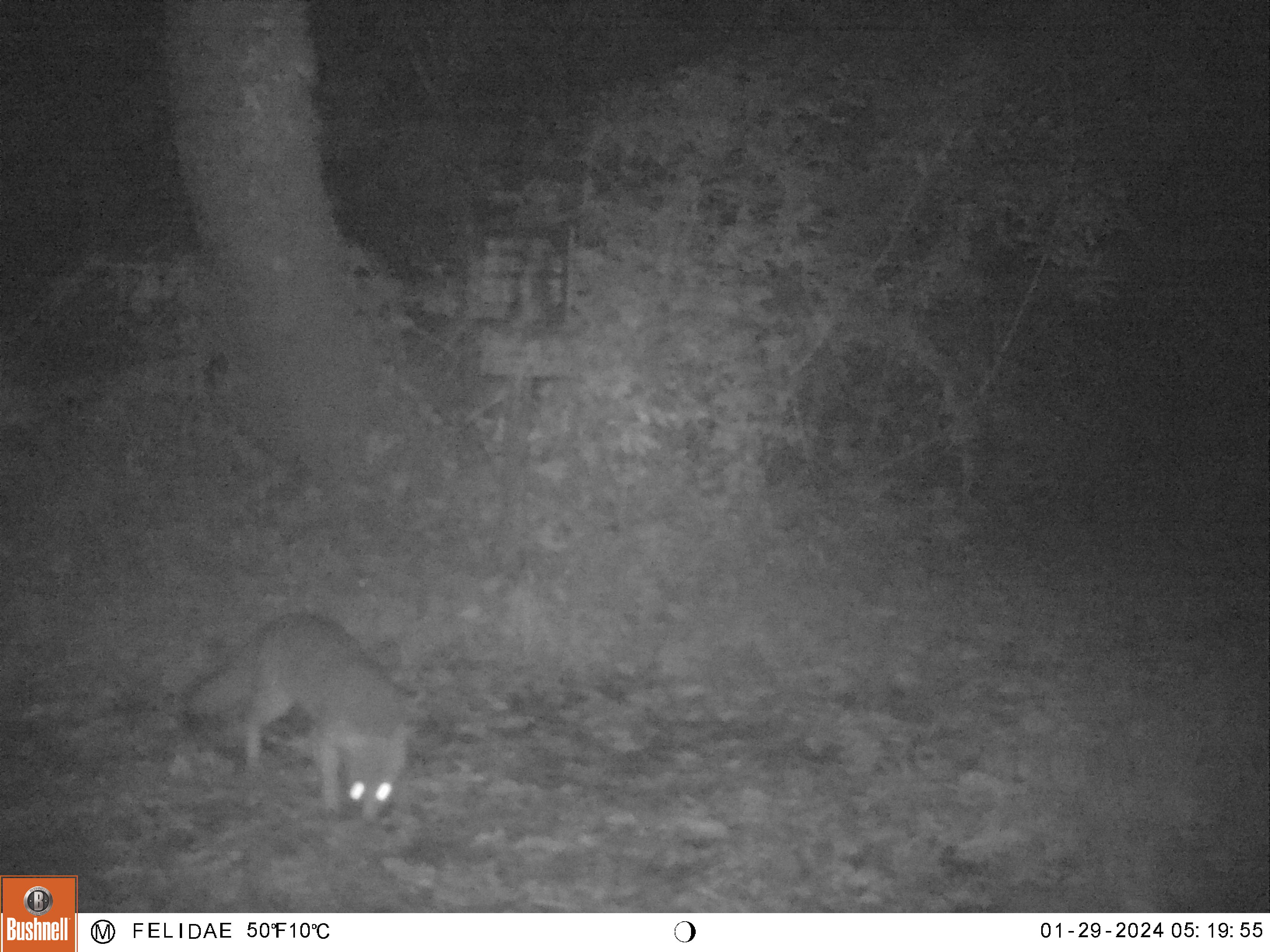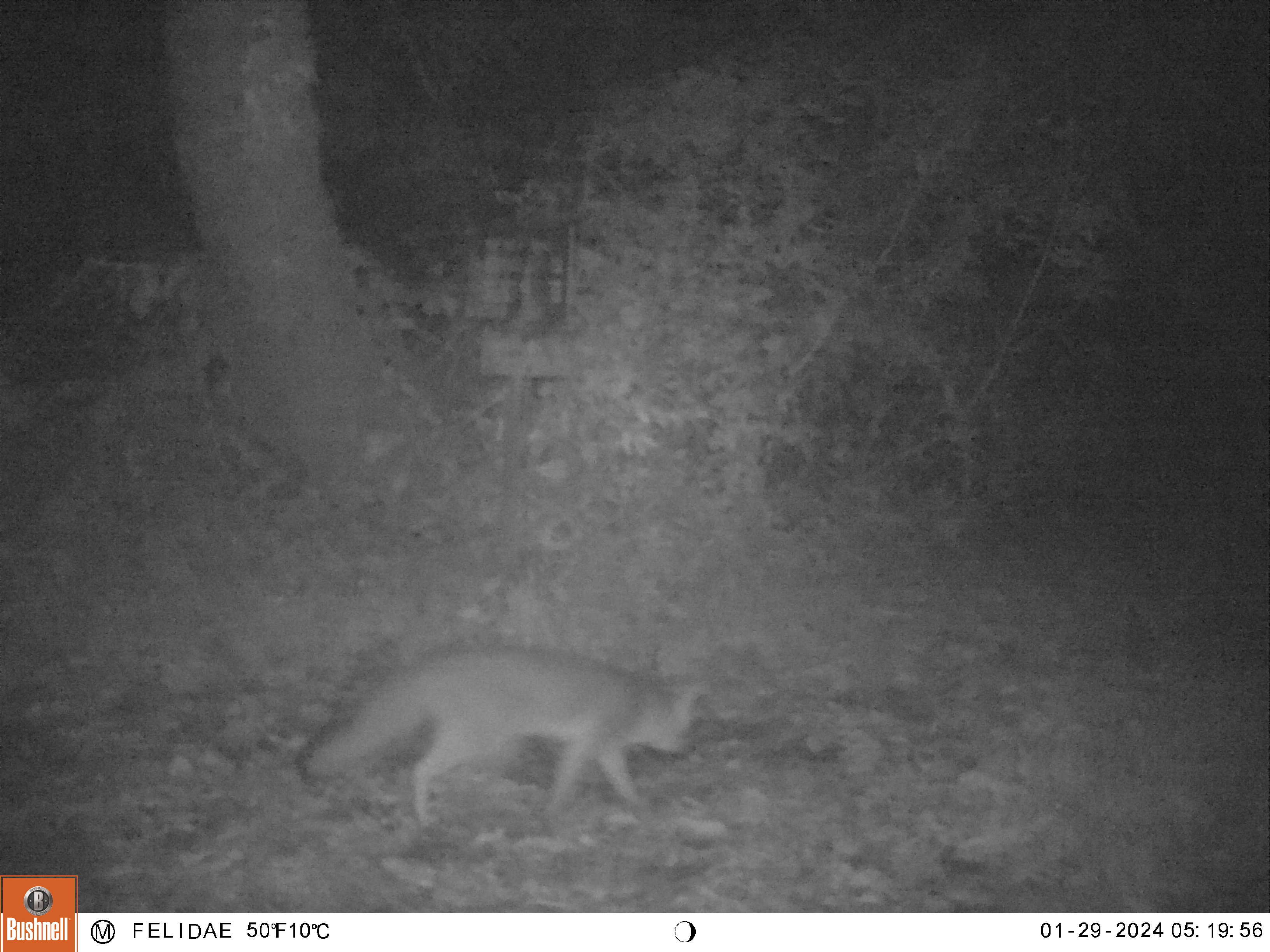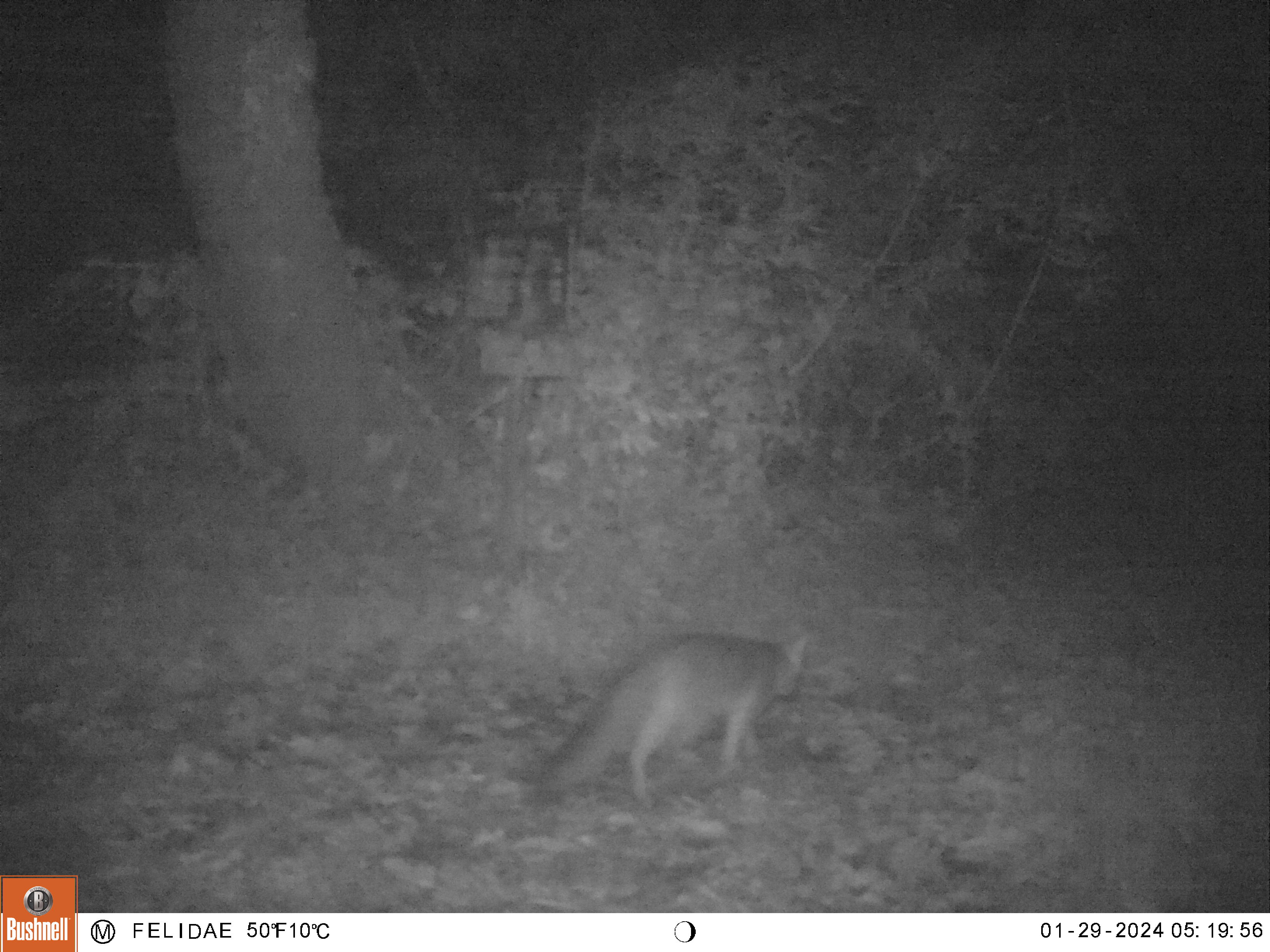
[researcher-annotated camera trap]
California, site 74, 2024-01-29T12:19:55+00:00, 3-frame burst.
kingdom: Animalia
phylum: Chordata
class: Mammalia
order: Carnivora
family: Canidae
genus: Urocyon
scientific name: Urocyon cinereoargenteus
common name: gray fox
Gray fox (Urocyon cinereoargenteus).